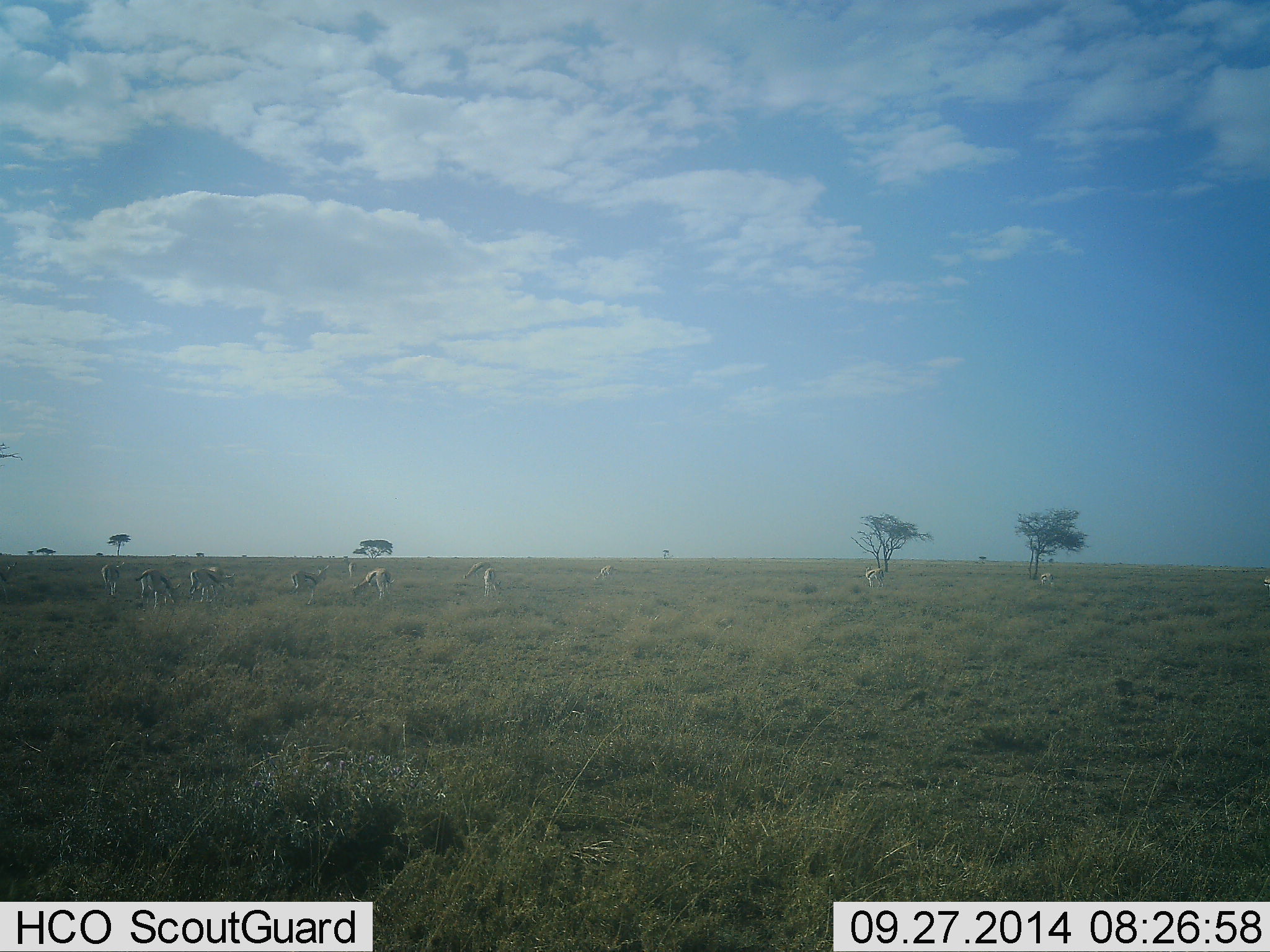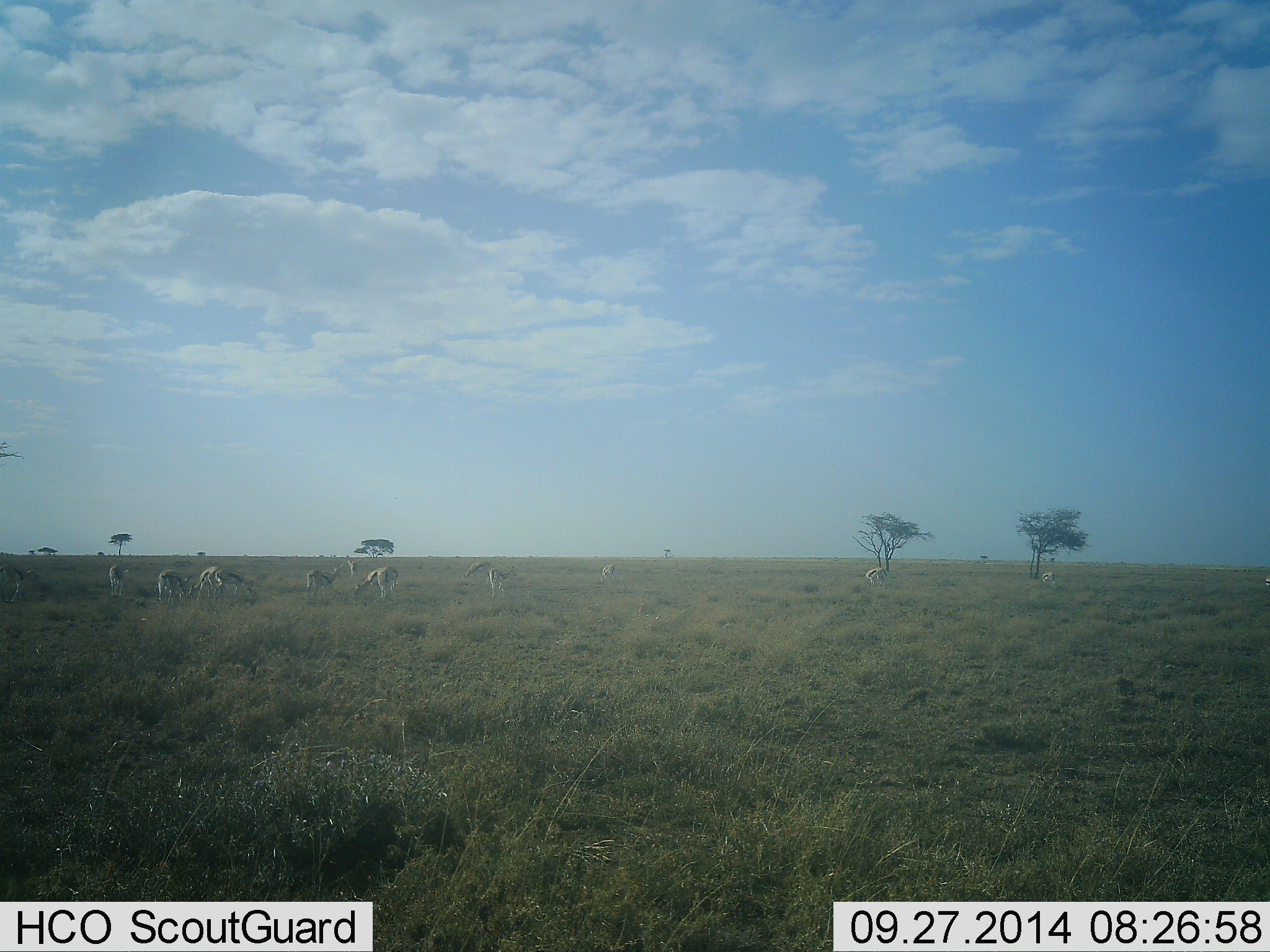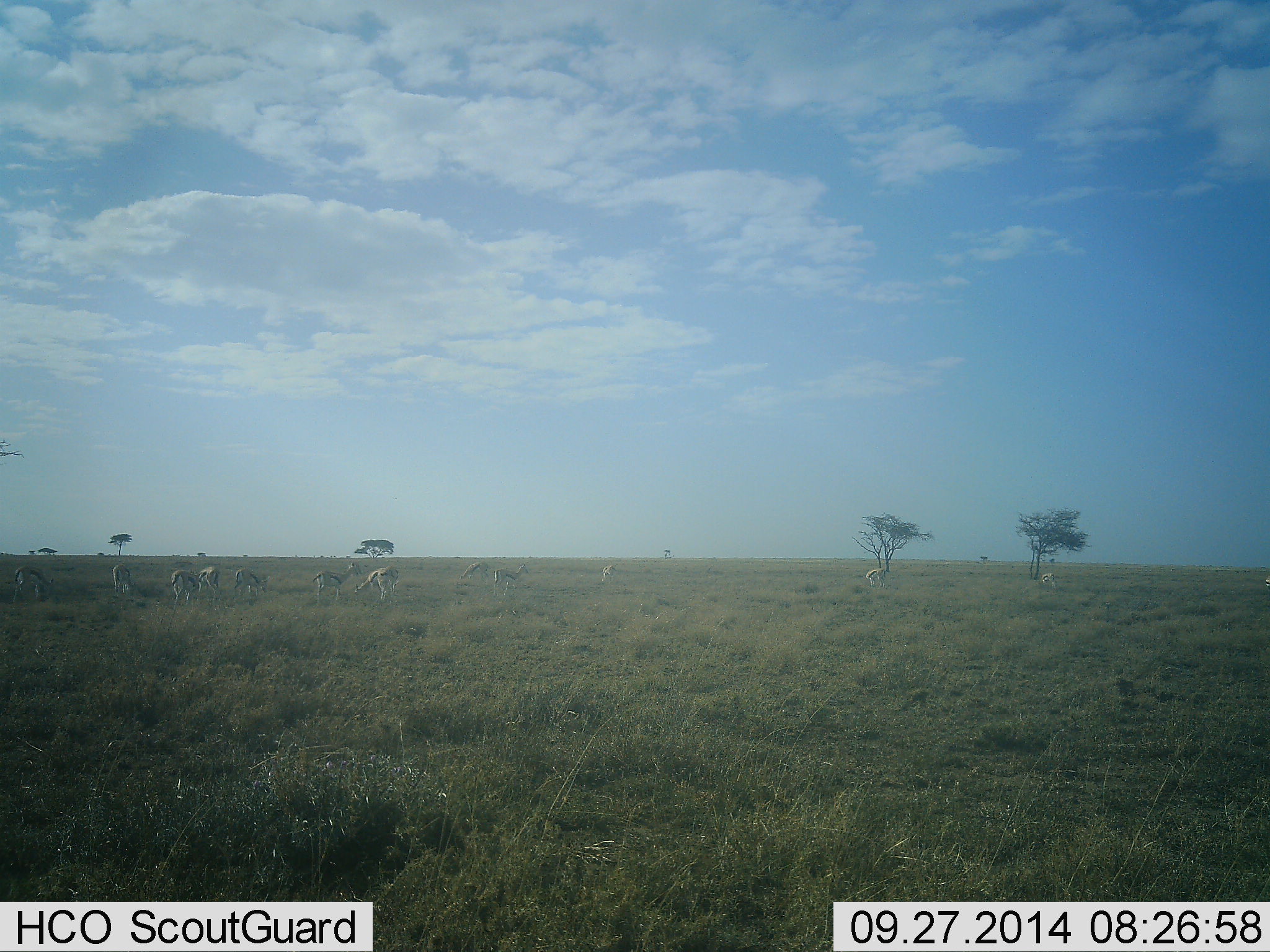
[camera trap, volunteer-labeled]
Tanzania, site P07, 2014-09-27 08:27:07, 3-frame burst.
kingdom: Animalia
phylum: Chordata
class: Mammalia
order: Artiodactyla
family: Bovidae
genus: Eudorcas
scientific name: Eudorcas thomsonii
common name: thomson's gazelle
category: gazellethomsons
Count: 11-50.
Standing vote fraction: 27%.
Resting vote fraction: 0%.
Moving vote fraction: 27%.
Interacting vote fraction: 0%.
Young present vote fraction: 0%.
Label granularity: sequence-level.